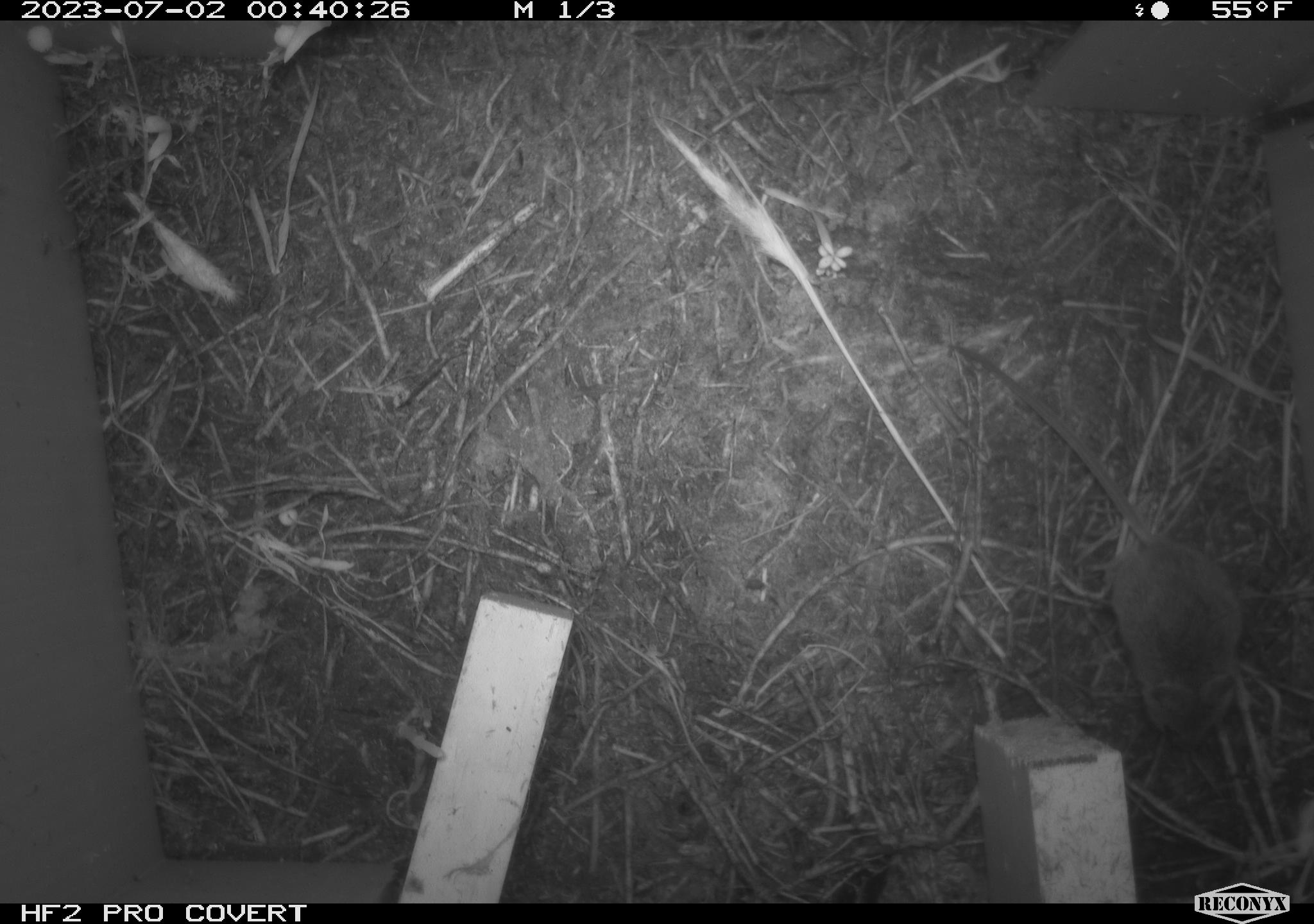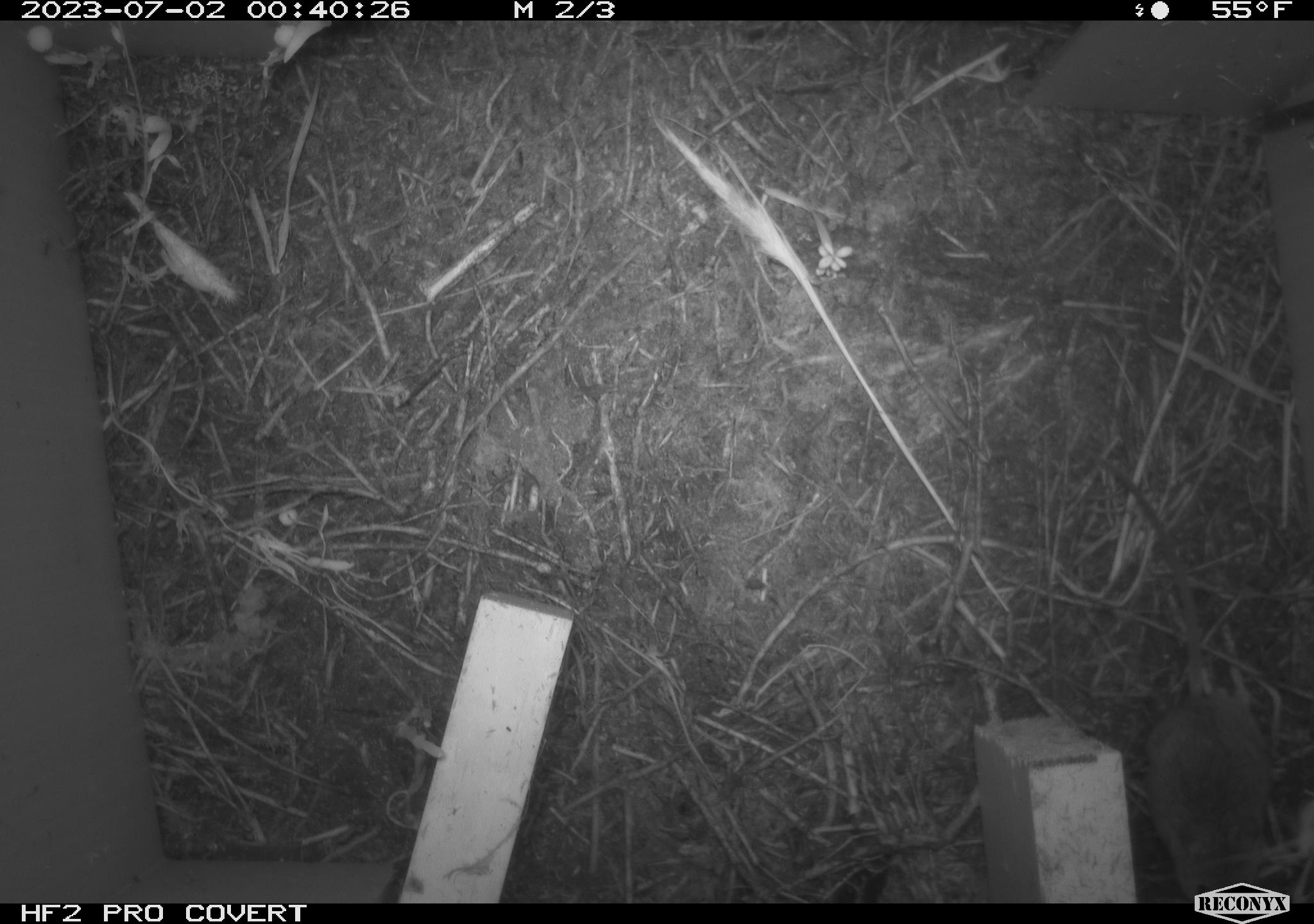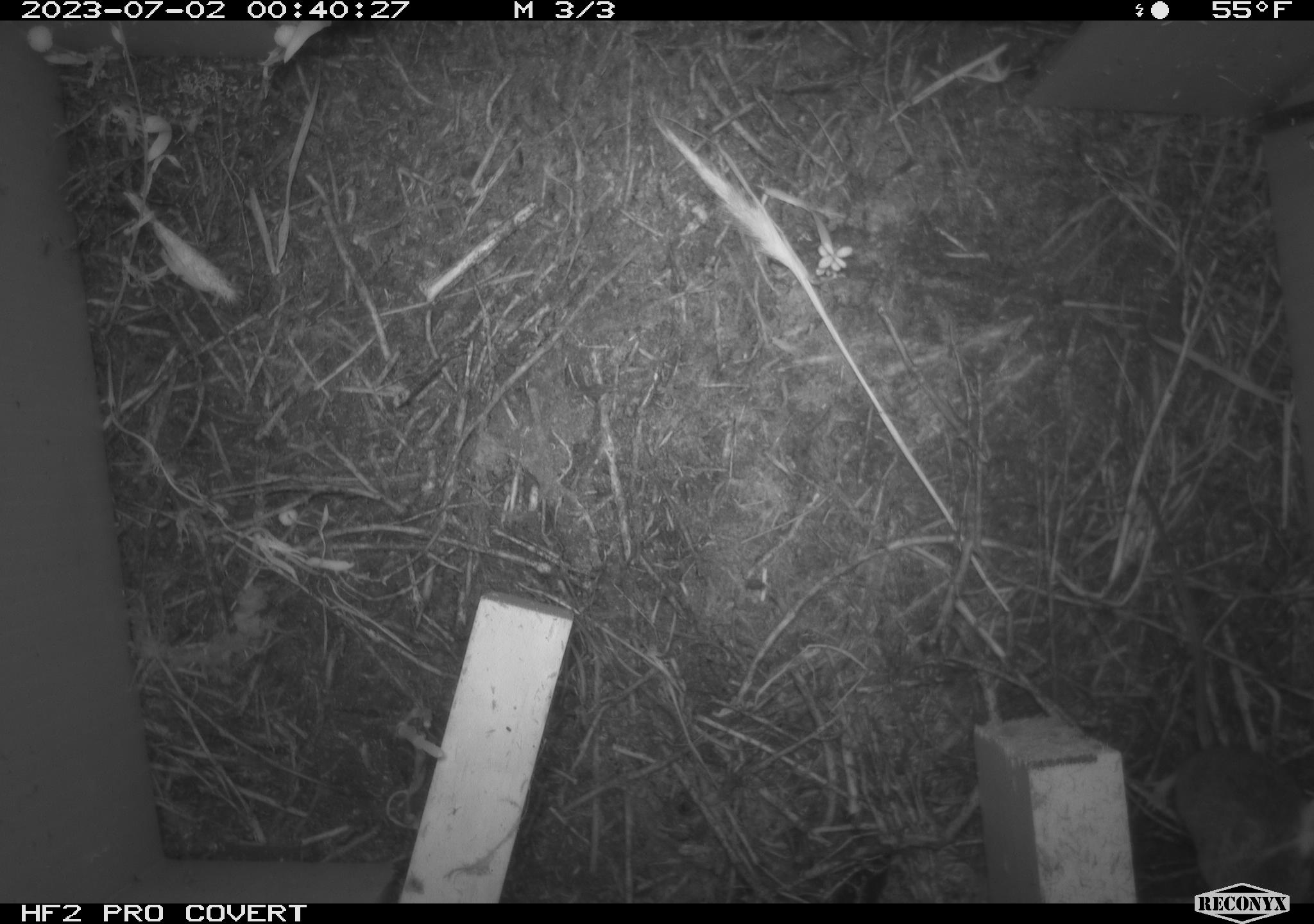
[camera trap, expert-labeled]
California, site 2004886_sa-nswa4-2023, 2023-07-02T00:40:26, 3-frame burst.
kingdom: Animalia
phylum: Chordata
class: Mammalia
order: Rodentia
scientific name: Rodentia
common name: mouse species